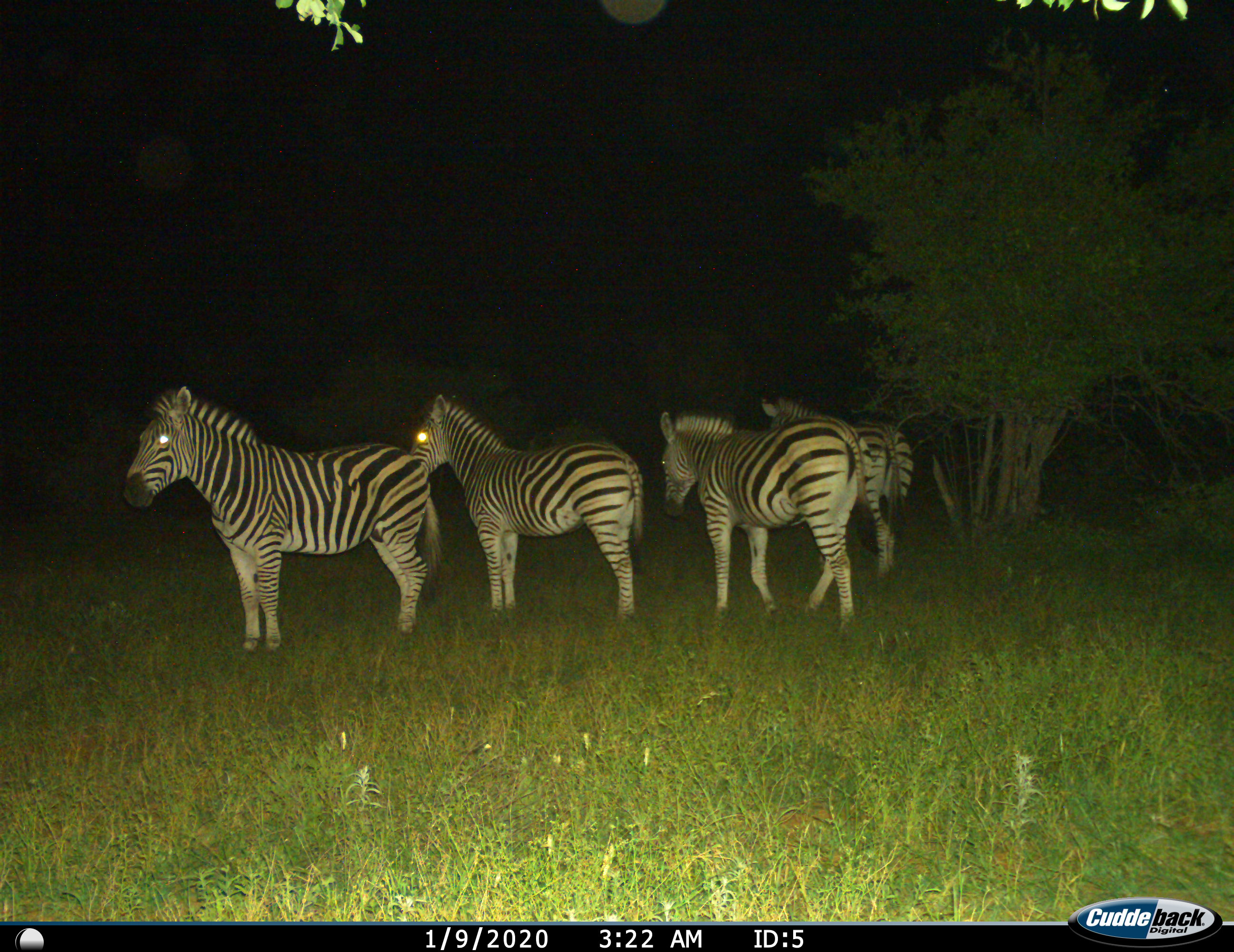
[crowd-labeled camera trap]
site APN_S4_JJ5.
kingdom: Animalia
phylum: Chordata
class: Mammalia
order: Perissodactyla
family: Equidae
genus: Equus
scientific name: Equus quagga burchellii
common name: burchell's zebra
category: zebraburchells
Zebraburchells (burchell's zebra) (Equus quagga burchellii), count 4. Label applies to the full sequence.